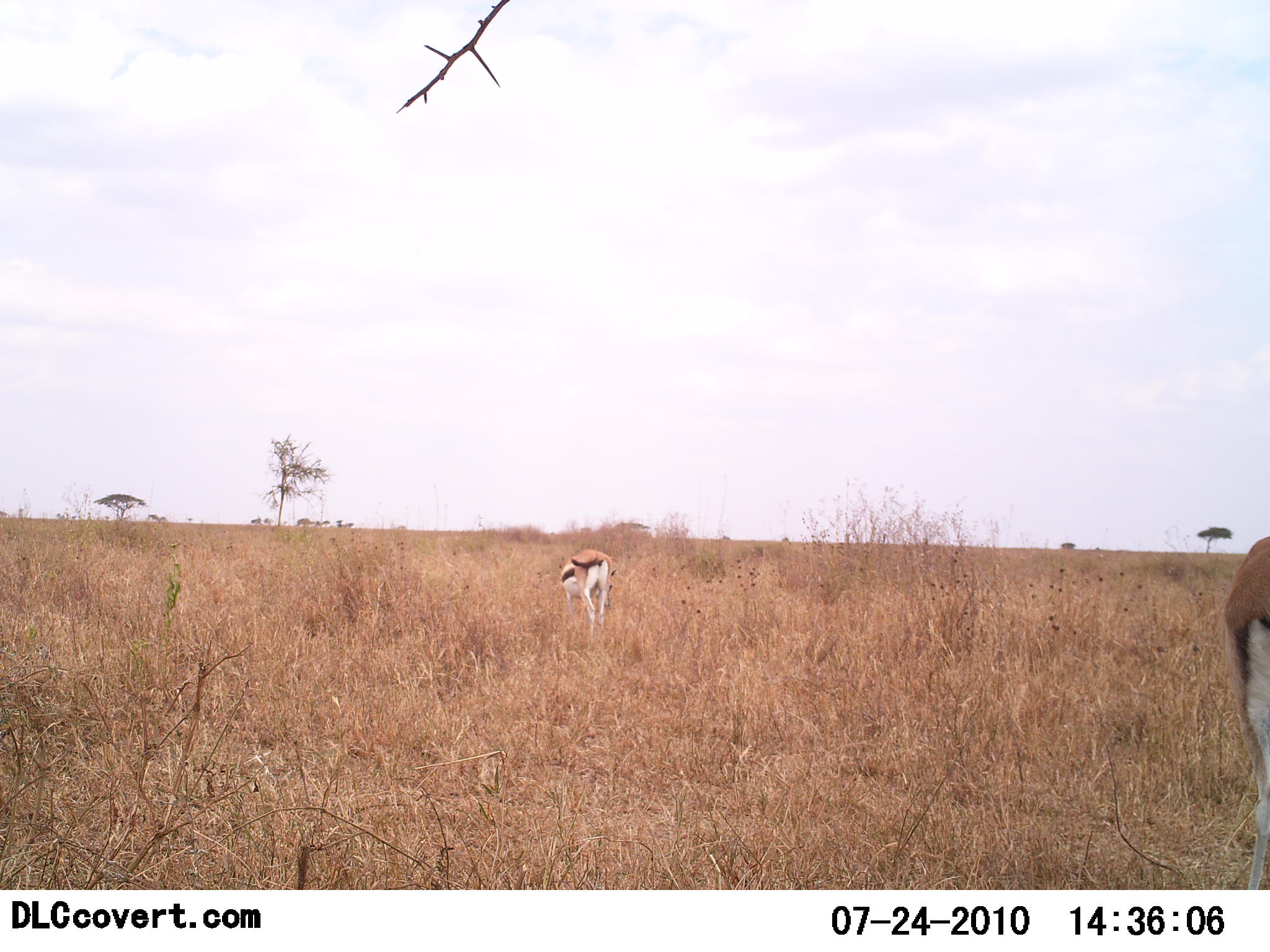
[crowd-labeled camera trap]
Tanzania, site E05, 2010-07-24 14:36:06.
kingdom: Animalia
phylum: Chordata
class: Mammalia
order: Artiodactyla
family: Bovidae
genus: Eudorcas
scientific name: Eudorcas thomsonii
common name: thomson's gazelle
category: gazellethomsons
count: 2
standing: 56%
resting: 0%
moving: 0%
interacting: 0%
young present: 0%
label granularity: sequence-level